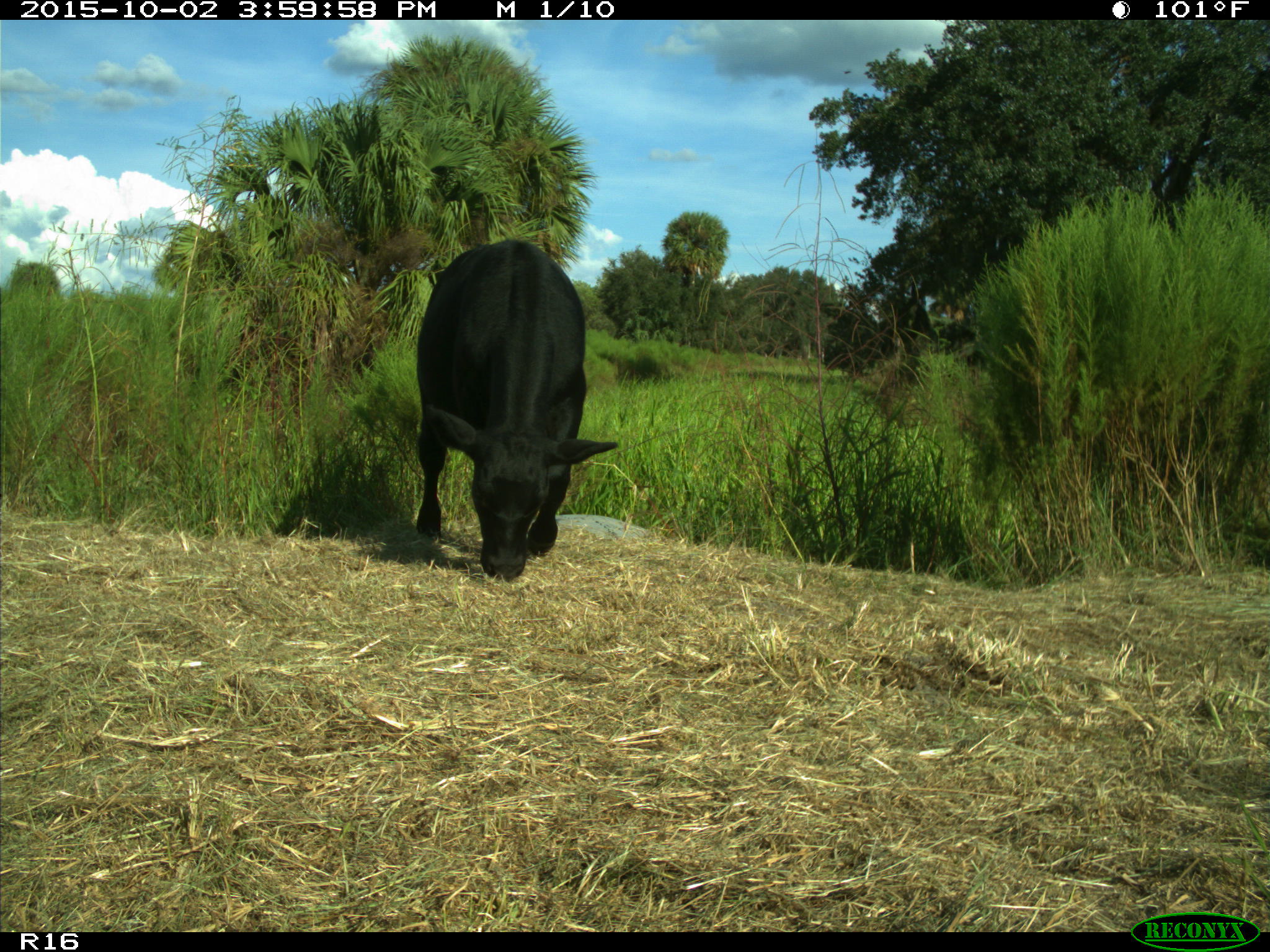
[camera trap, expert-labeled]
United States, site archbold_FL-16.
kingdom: Animalia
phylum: Chordata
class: Mammalia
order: Artiodactyla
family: Bovidae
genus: Bos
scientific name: Bos taurus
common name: domestic cow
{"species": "Bos taurus (domestic cow)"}